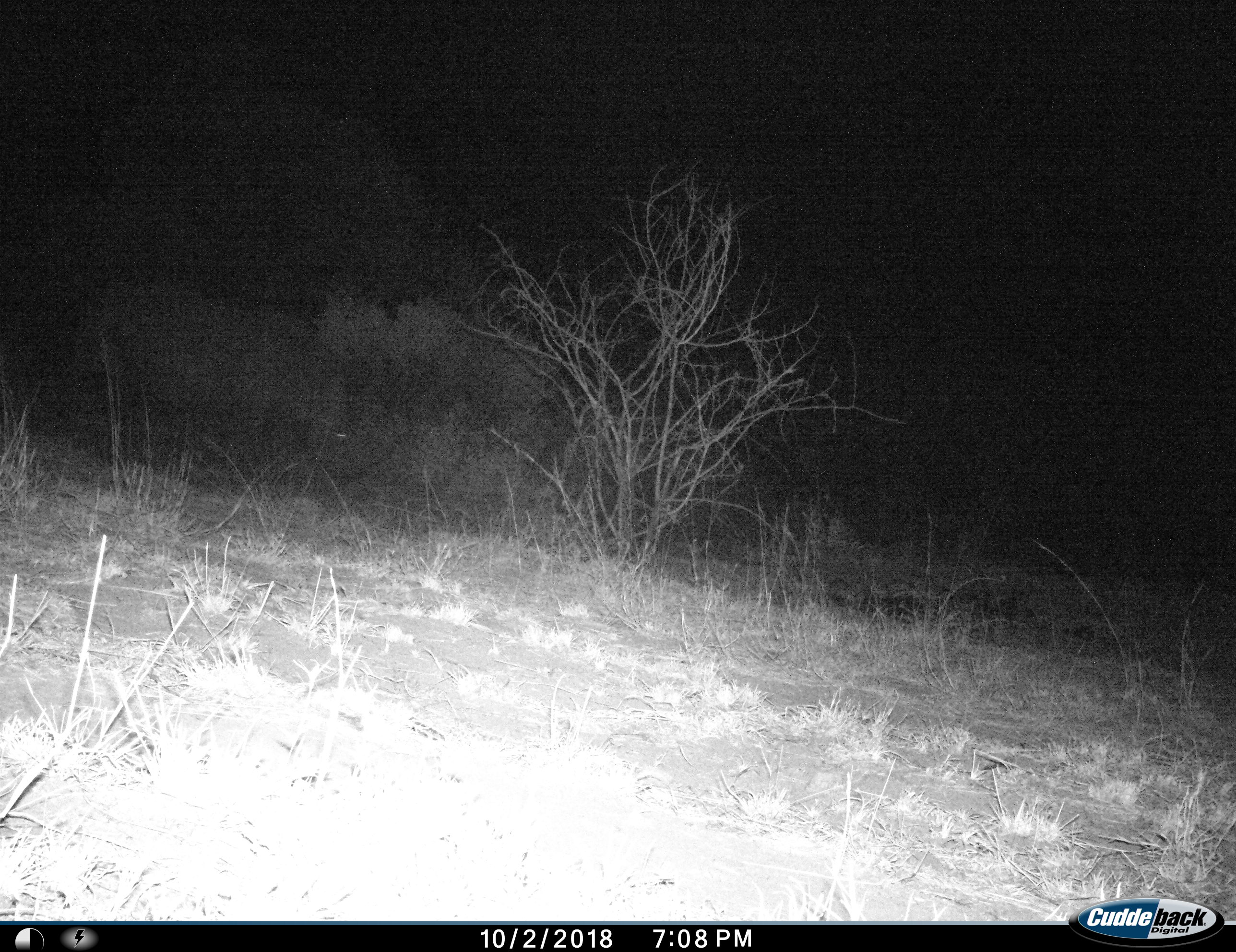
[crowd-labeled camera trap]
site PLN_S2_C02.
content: unidentified animal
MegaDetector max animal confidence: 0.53